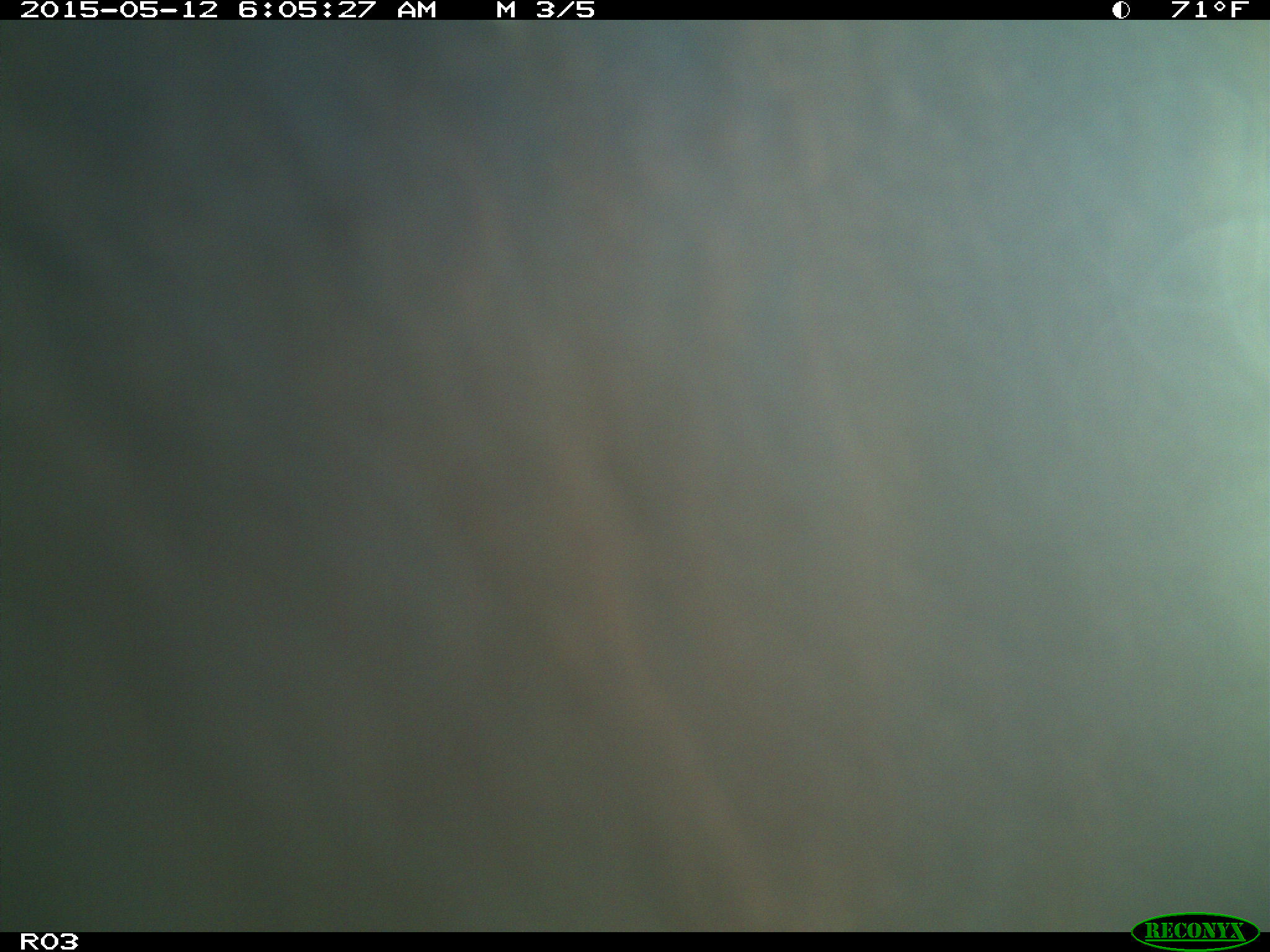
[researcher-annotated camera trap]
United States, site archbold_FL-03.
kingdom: Animalia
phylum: Chordata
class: Mammalia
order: Artiodactyla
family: Bovidae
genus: Bos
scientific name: Bos taurus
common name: domestic cow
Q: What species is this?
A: Bos taurus (domestic cow).